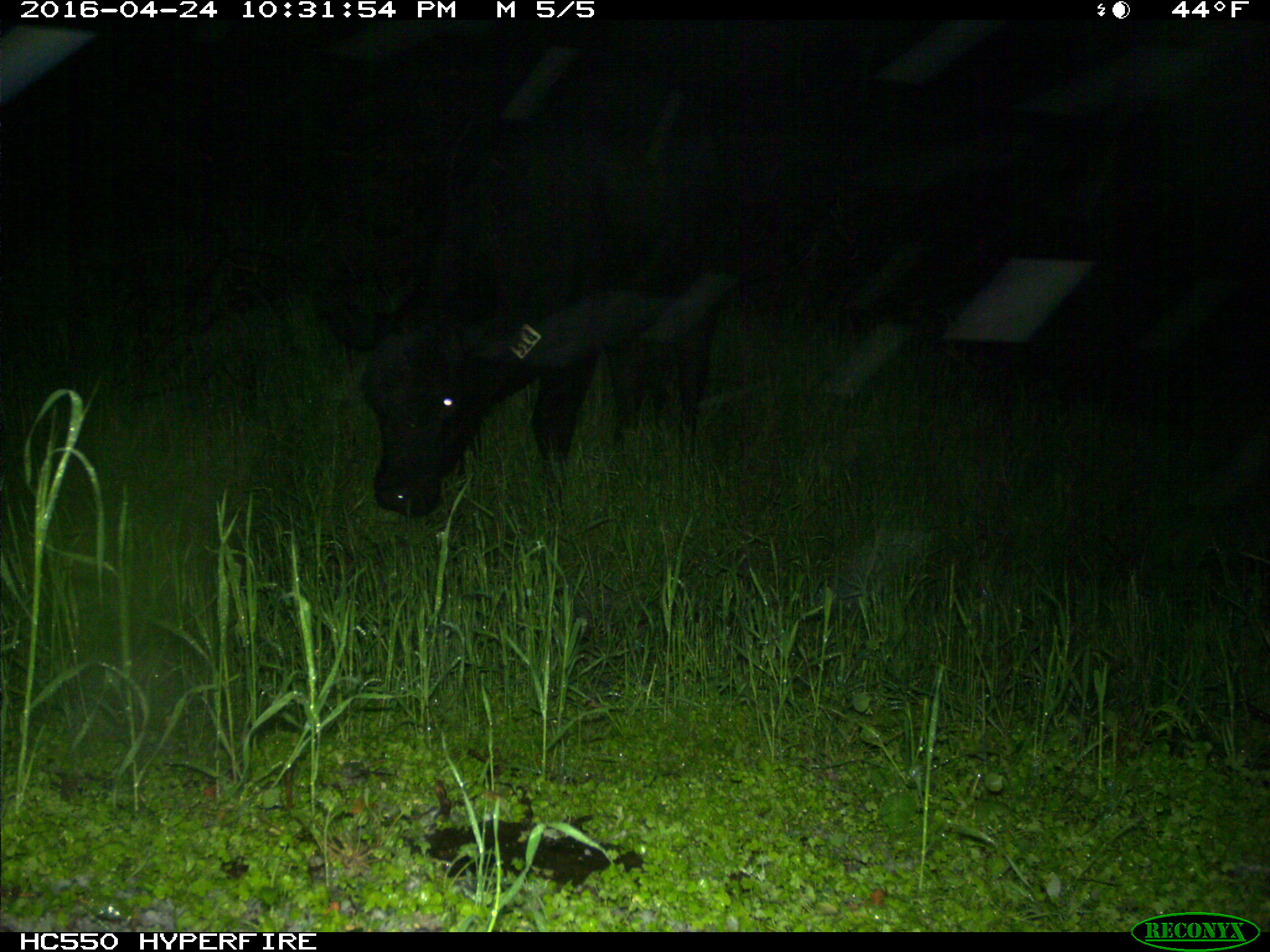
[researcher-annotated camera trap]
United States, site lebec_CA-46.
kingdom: Animalia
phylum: Chordata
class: Mammalia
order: Artiodactyla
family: Bovidae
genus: Bos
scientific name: Bos taurus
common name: domestic cow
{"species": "Bos taurus (domestic cow)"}